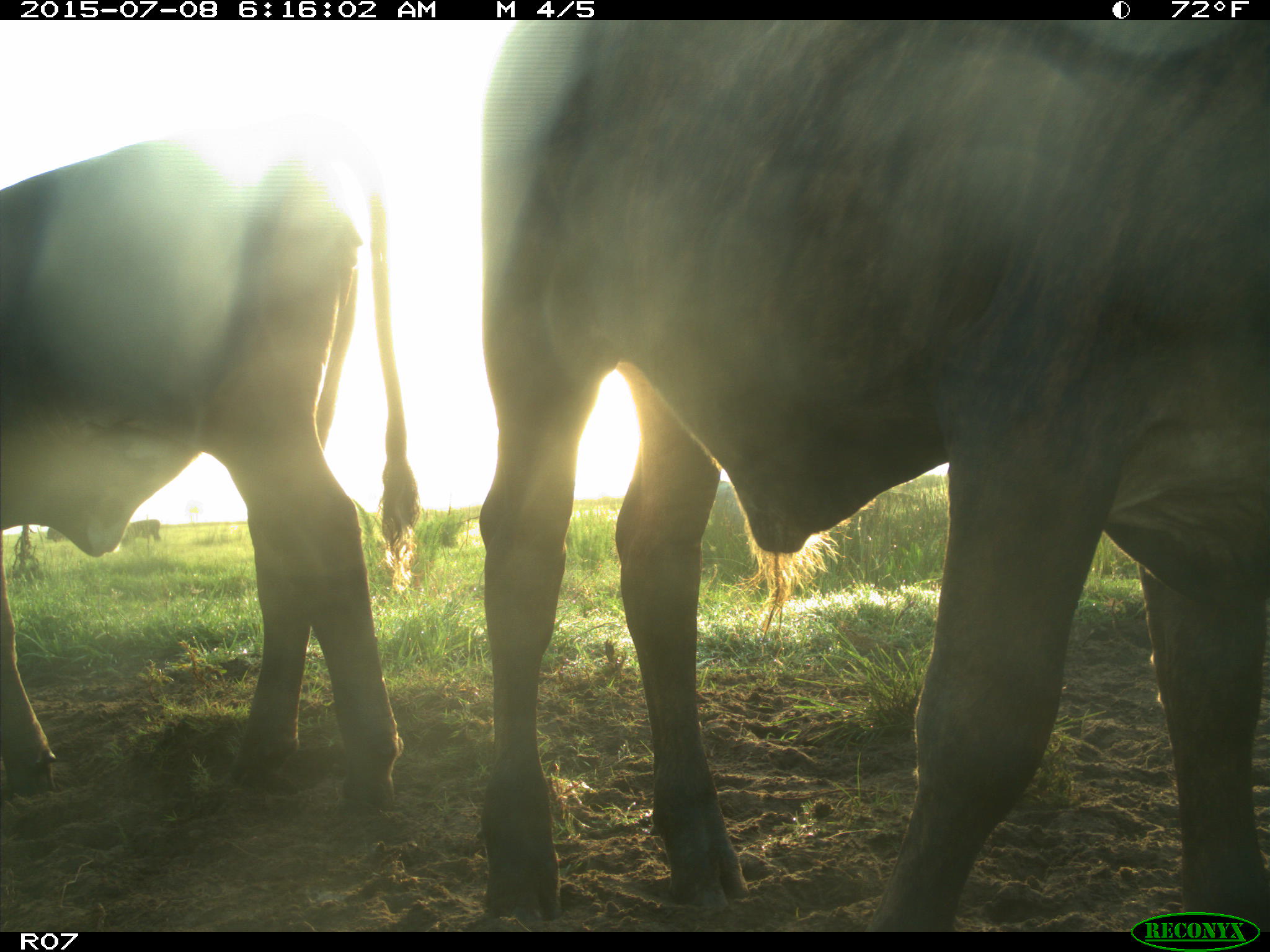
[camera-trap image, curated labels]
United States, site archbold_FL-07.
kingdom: Animalia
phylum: Chordata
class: Mammalia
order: Artiodactyla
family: Bovidae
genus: Bos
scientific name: Bos taurus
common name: domestic cow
Bos taurus (domestic cow).